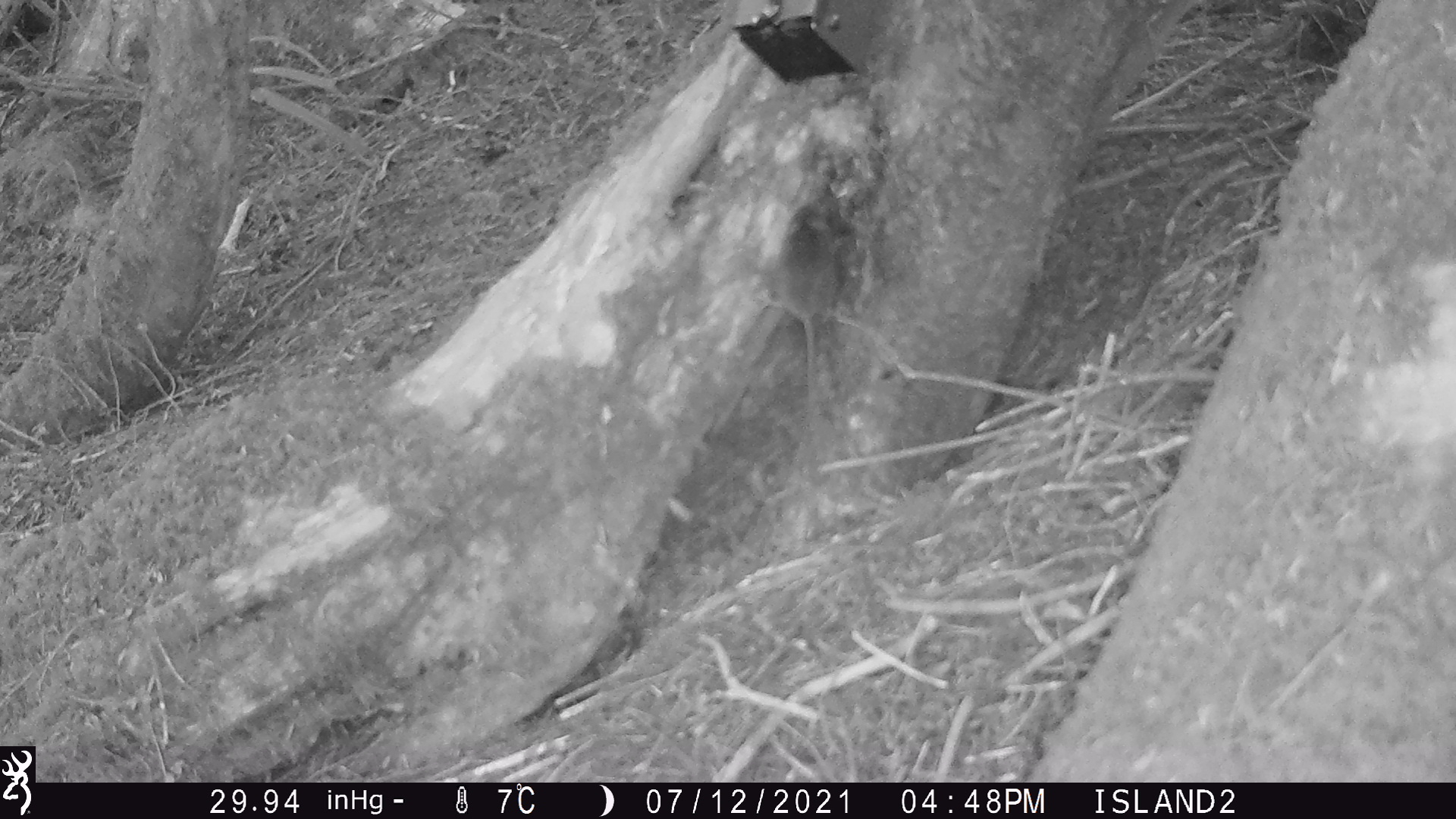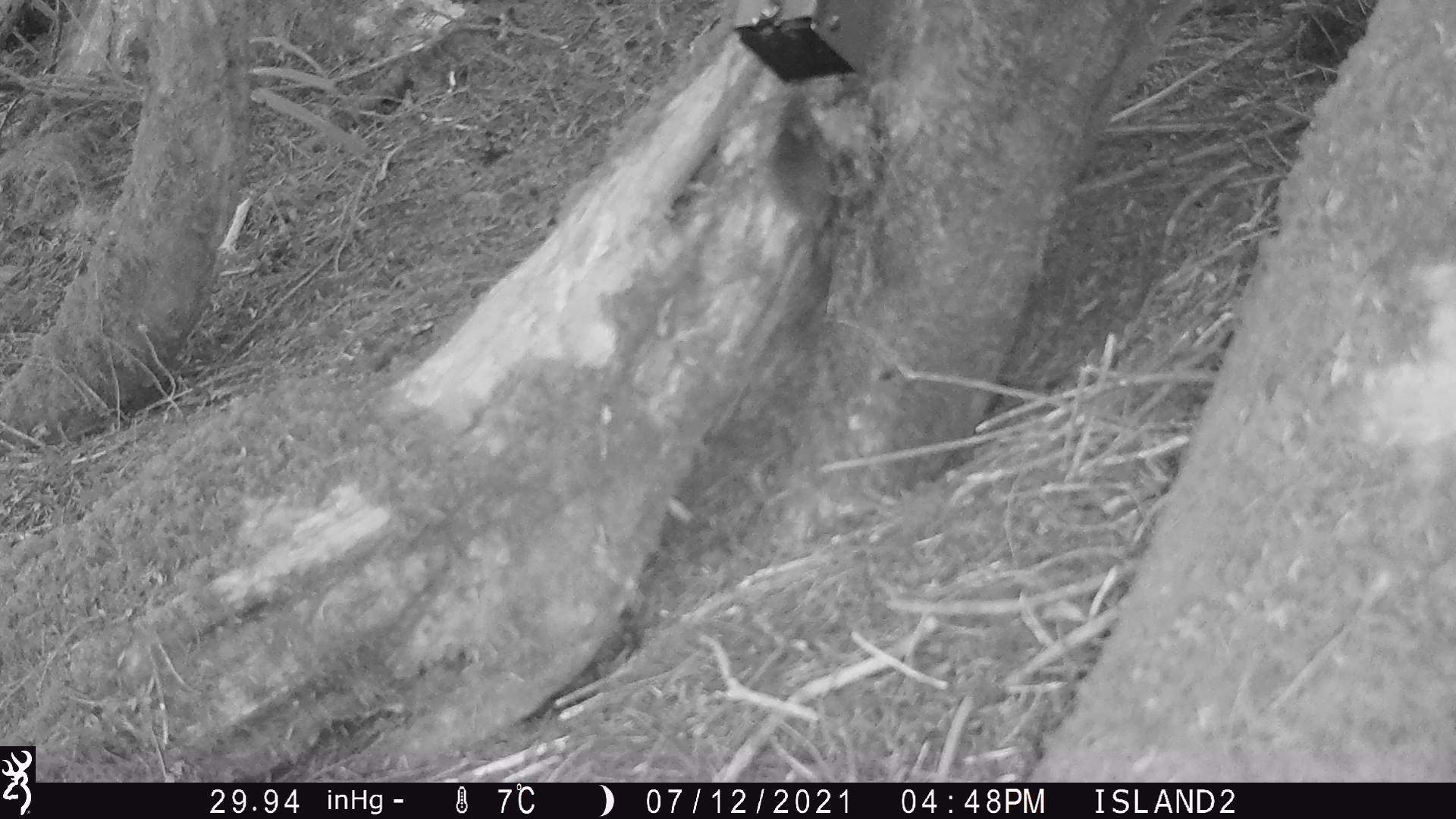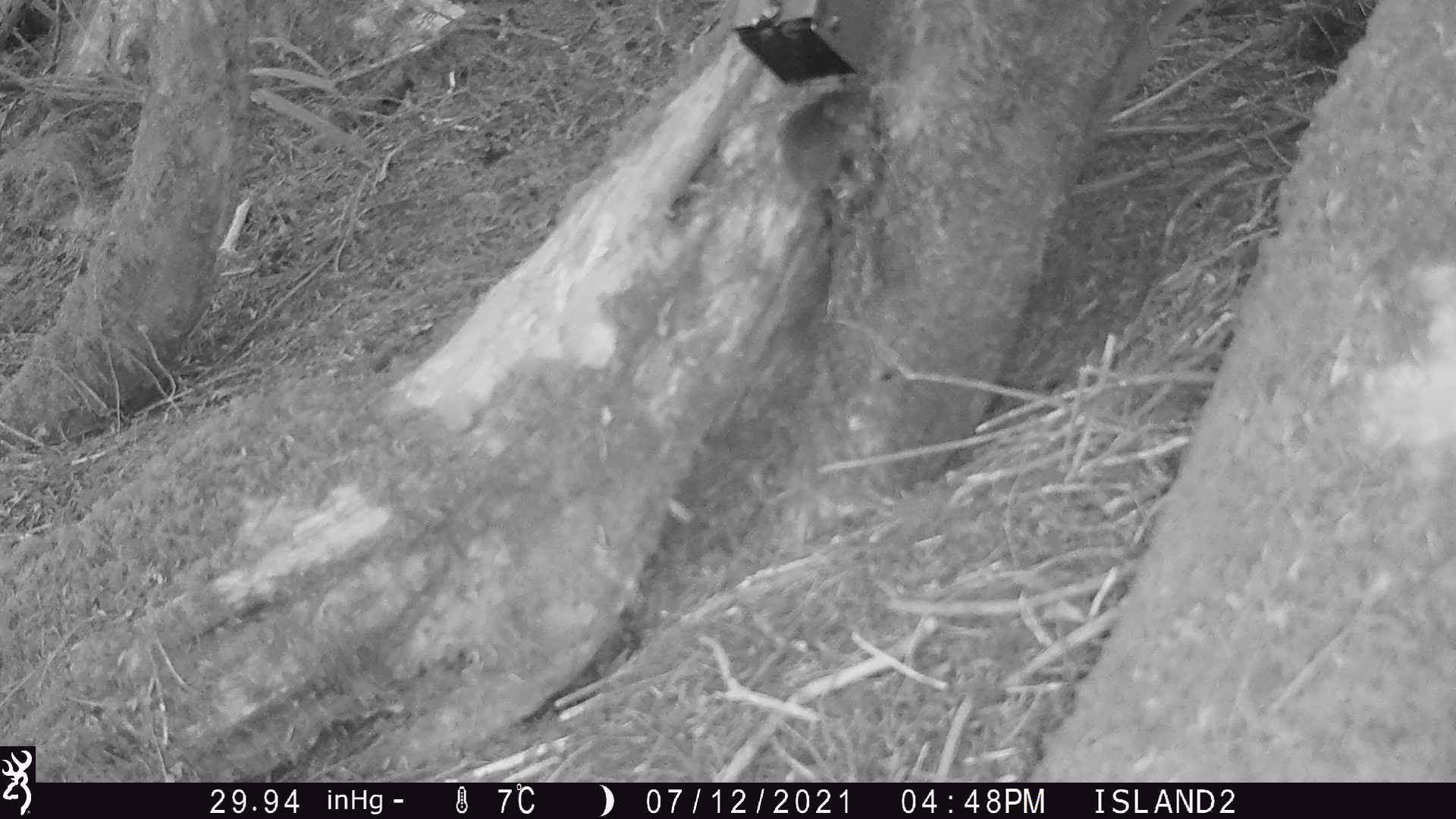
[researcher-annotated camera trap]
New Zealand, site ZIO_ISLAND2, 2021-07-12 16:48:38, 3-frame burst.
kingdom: Animalia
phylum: Chordata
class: Mammalia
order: Rodentia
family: Muridae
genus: Mus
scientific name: Mus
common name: mouse